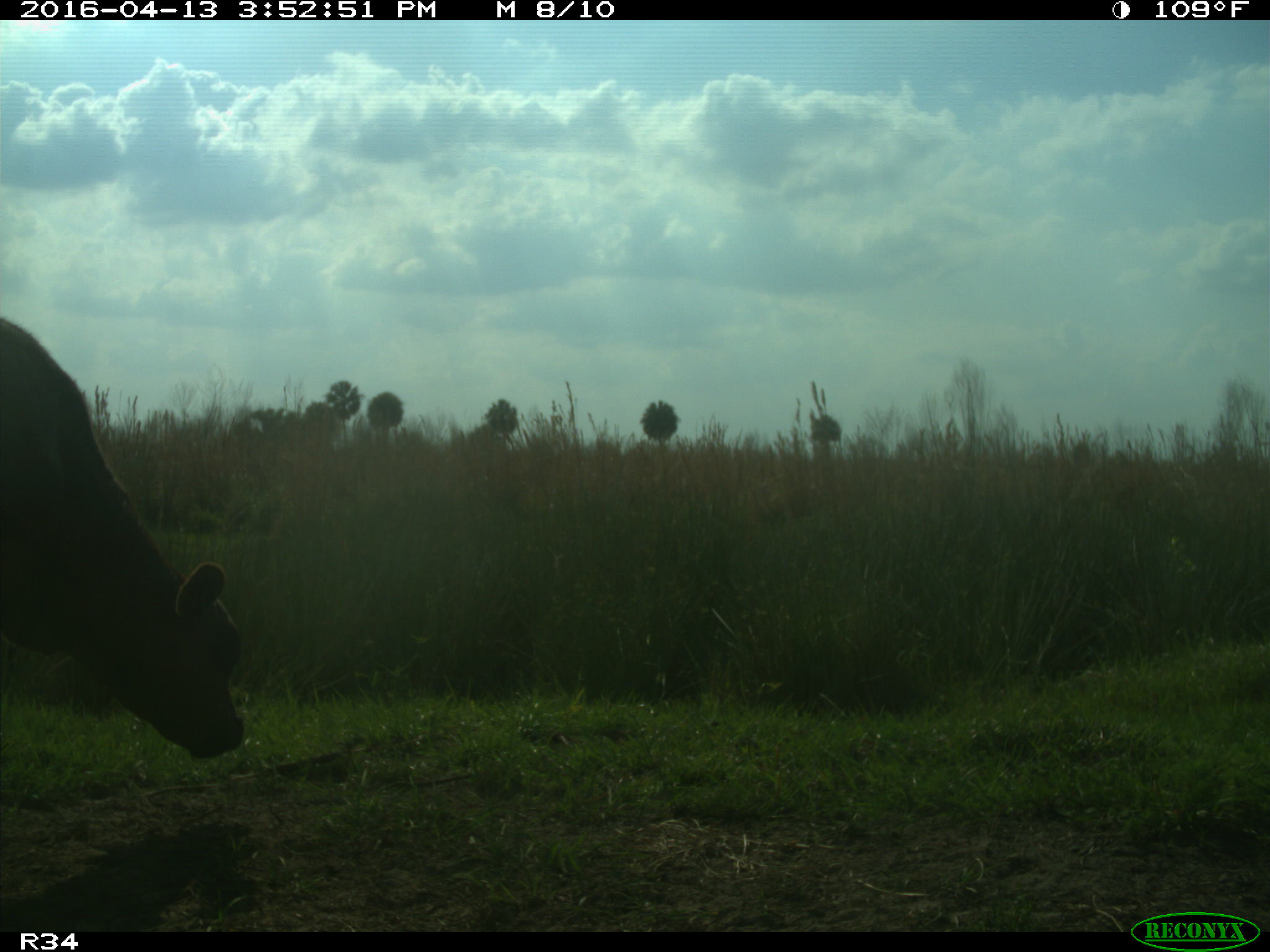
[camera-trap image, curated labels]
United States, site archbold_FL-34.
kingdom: Animalia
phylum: Chordata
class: Mammalia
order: Artiodactyla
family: Bovidae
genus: Bos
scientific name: Bos taurus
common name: domestic cow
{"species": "Bos taurus (domestic cow)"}